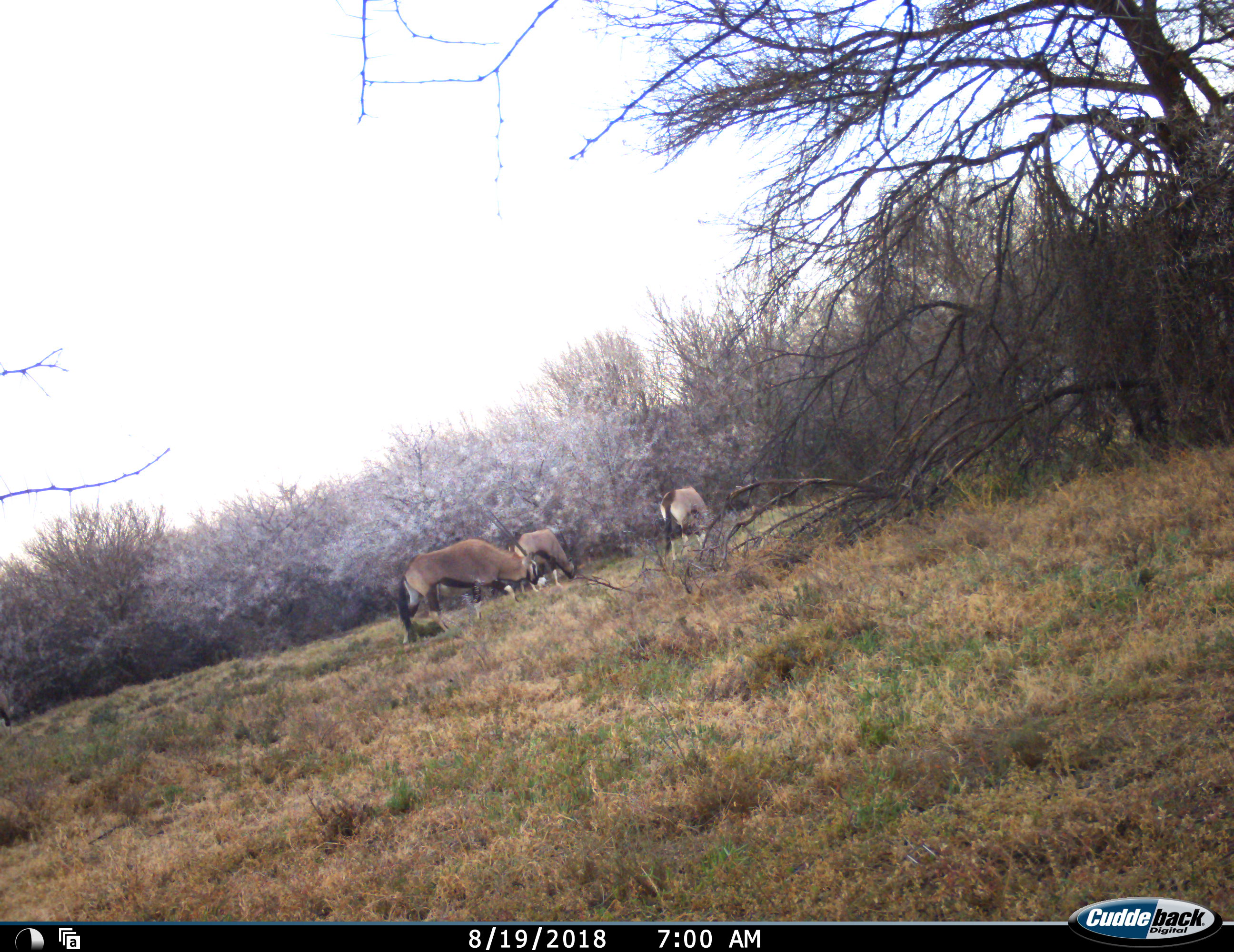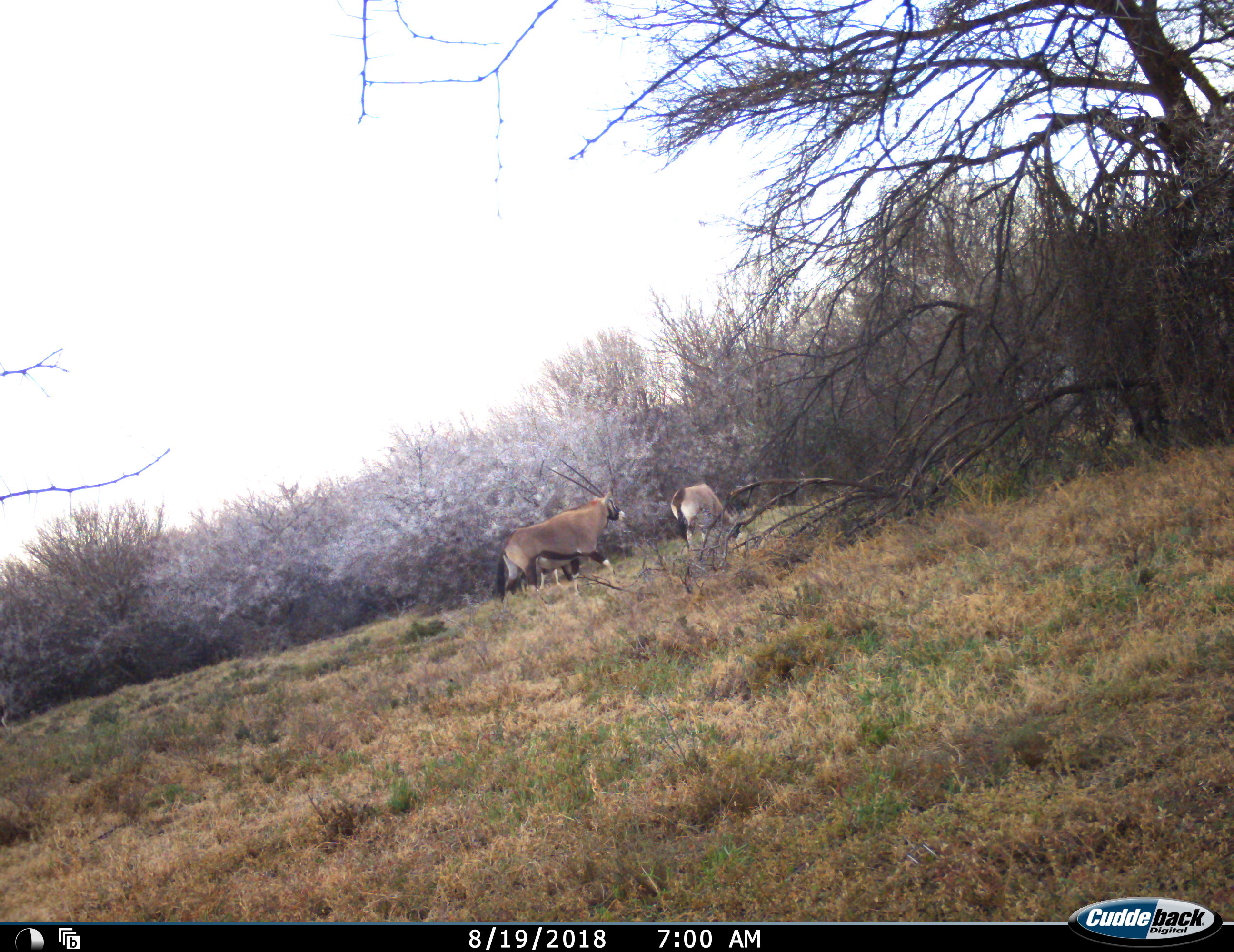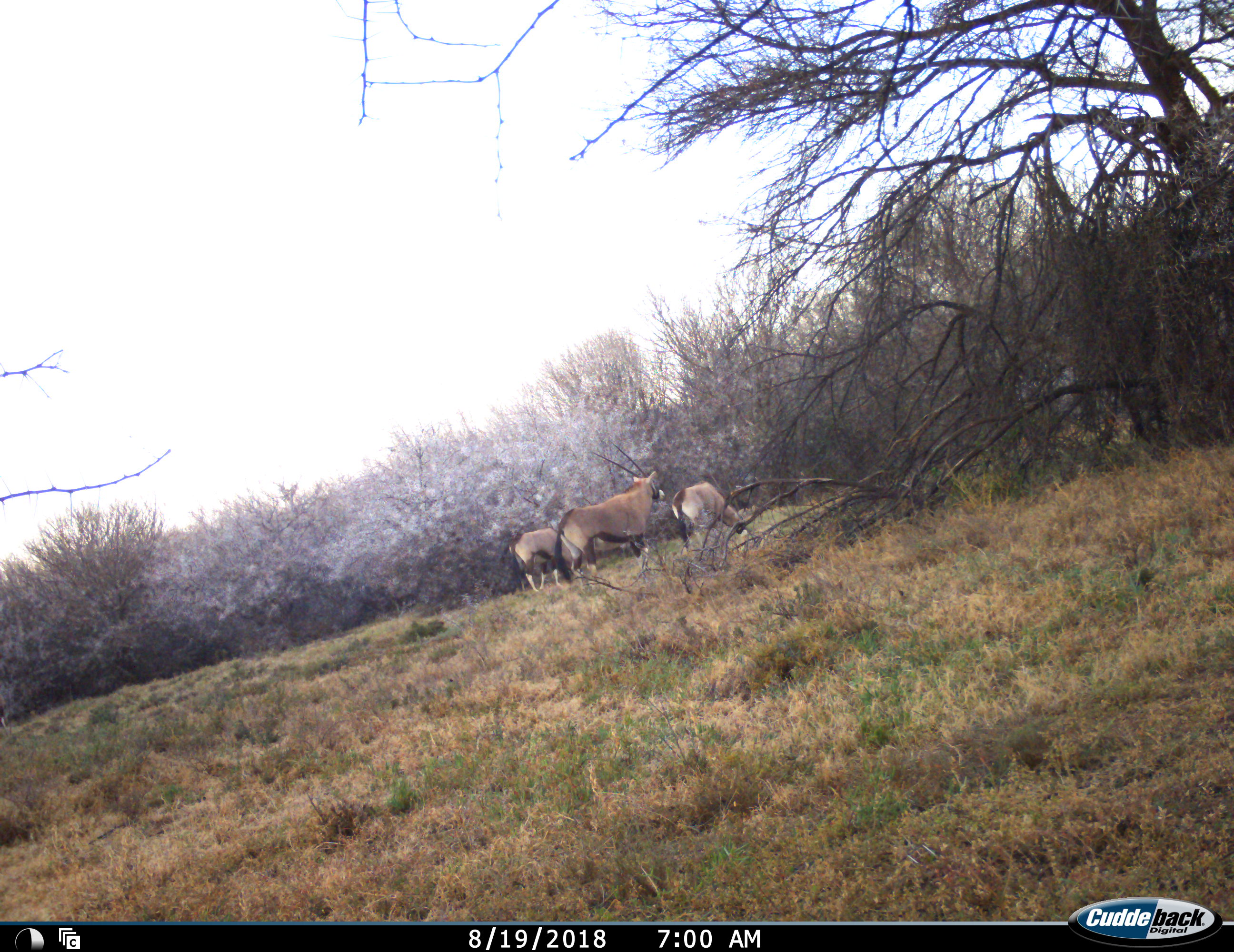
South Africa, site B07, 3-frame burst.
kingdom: Animalia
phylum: Chordata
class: Mammalia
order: Artiodactyla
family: Bovidae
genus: Oryx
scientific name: Oryx gazella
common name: gemsbok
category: gemsbokoryx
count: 3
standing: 30%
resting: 0%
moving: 80%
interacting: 0%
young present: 10%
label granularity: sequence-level